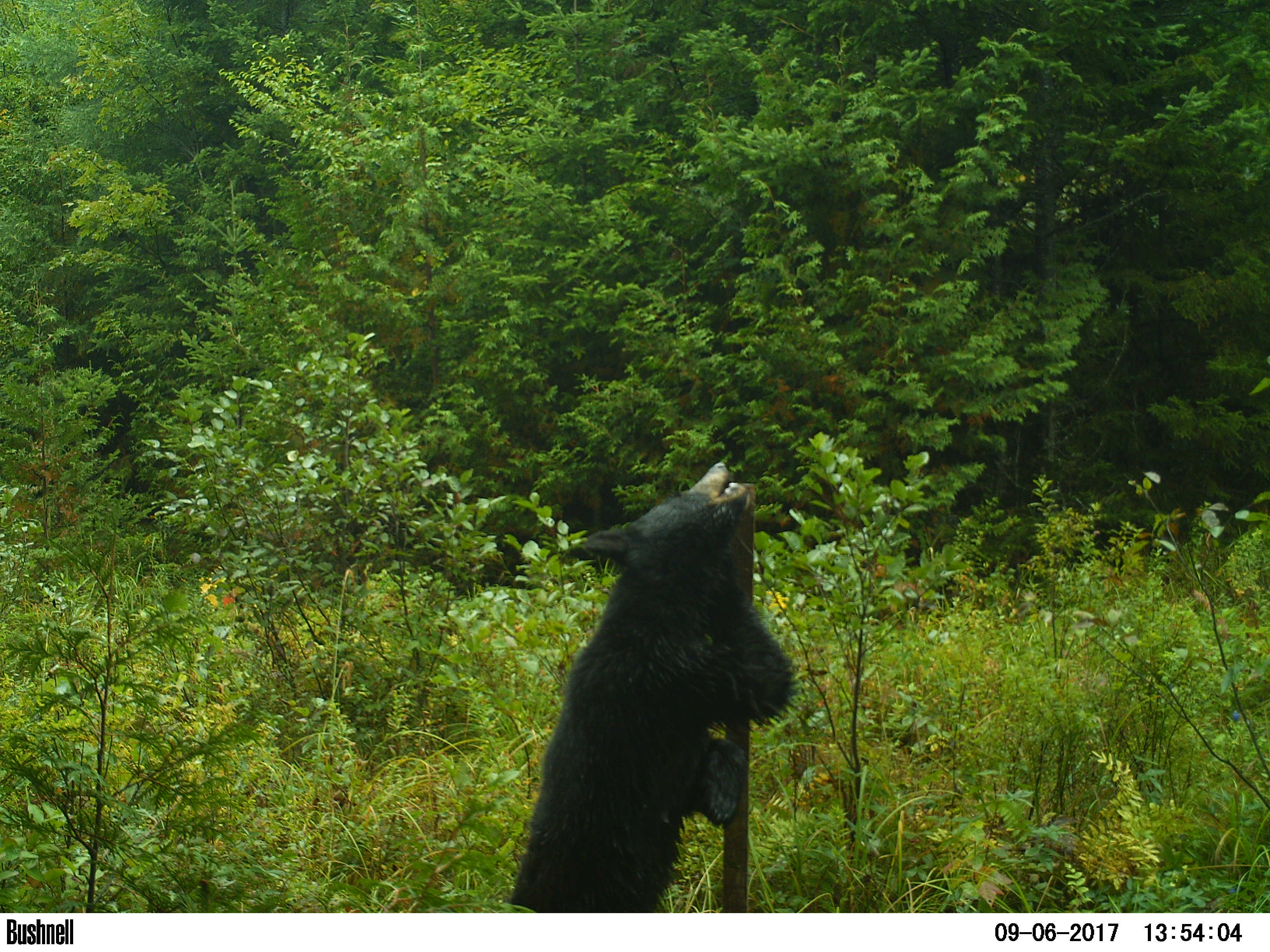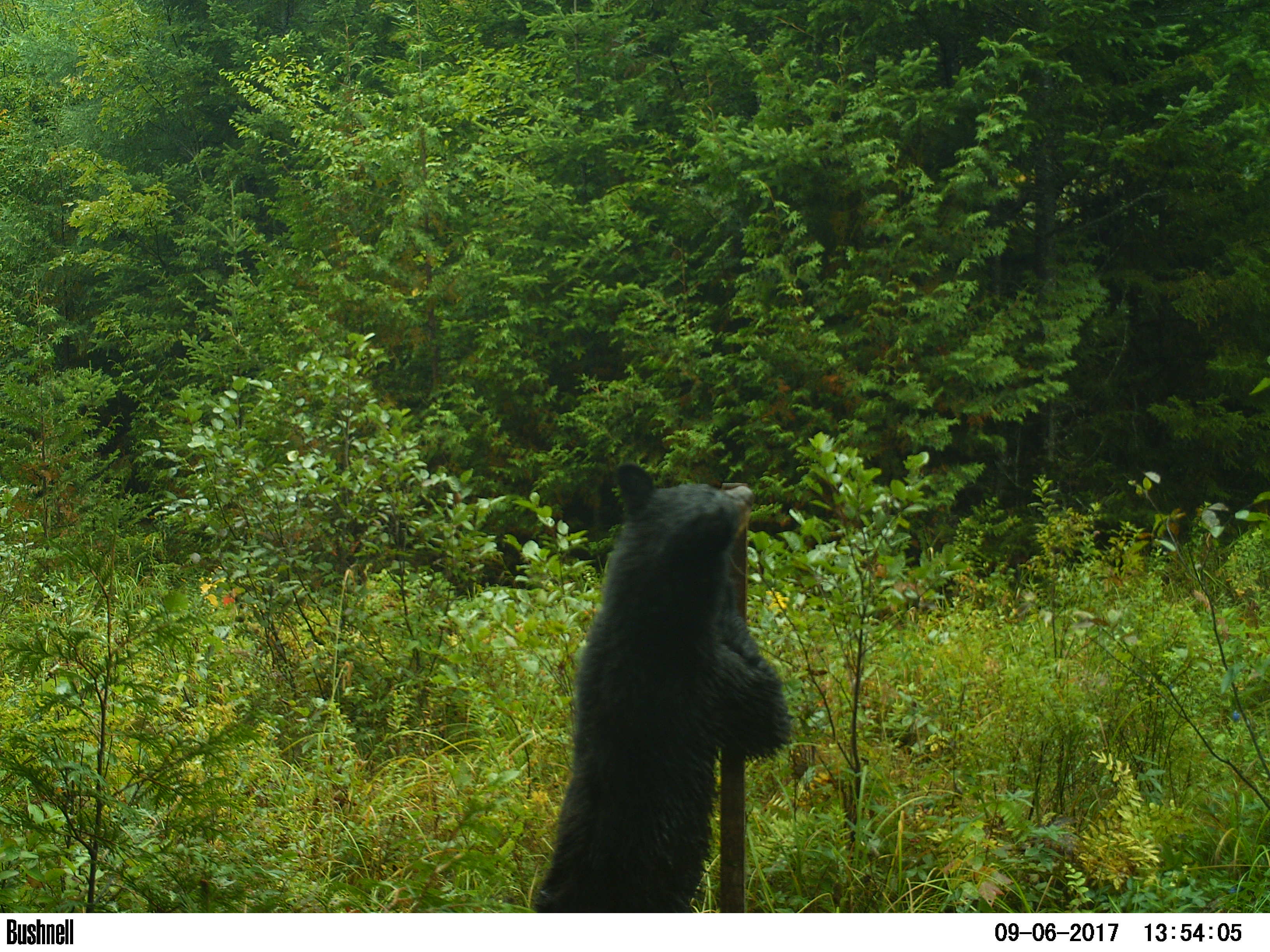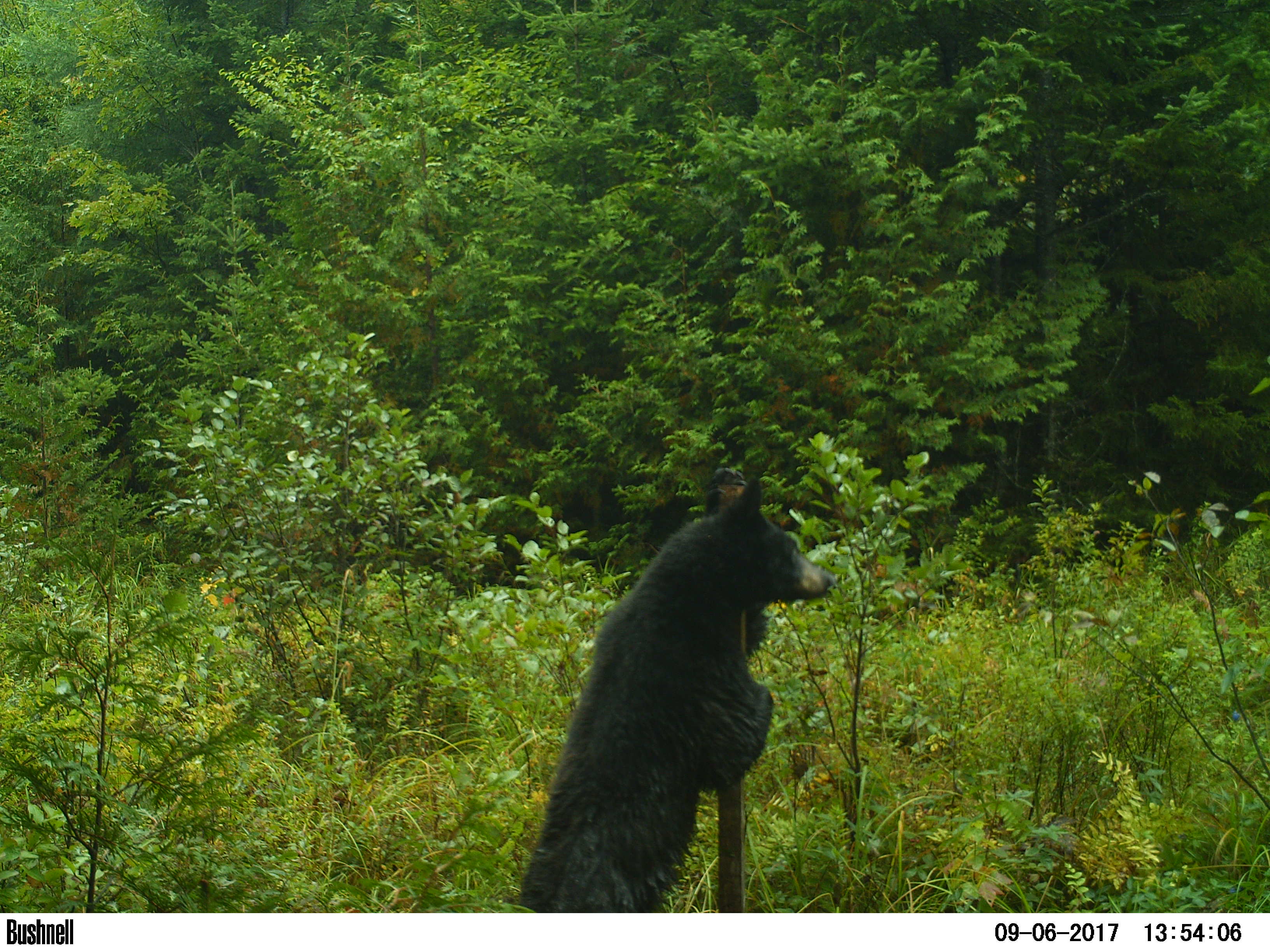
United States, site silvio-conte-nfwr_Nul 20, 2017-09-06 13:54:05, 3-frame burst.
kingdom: Animalia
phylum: Chordata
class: Mammalia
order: Carnivora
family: Ursidae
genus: Ursus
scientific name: Ursus americanus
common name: black bear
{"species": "black bear (Ursus americanus)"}